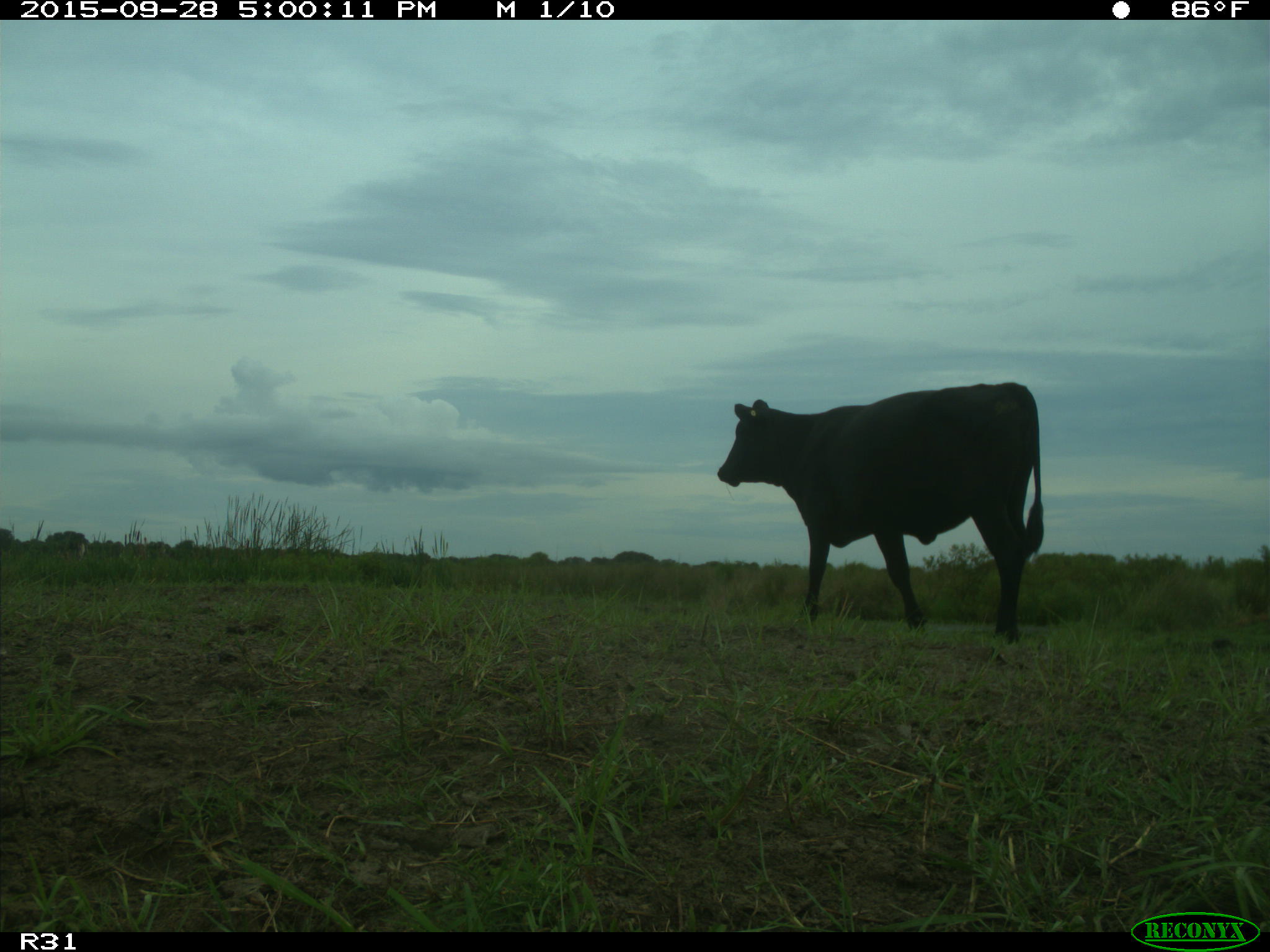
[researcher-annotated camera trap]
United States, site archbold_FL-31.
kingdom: Animalia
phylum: Chordata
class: Mammalia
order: Artiodactyla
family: Bovidae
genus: Bos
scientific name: Bos taurus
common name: domestic cow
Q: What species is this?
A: Bos taurus (domestic cow).